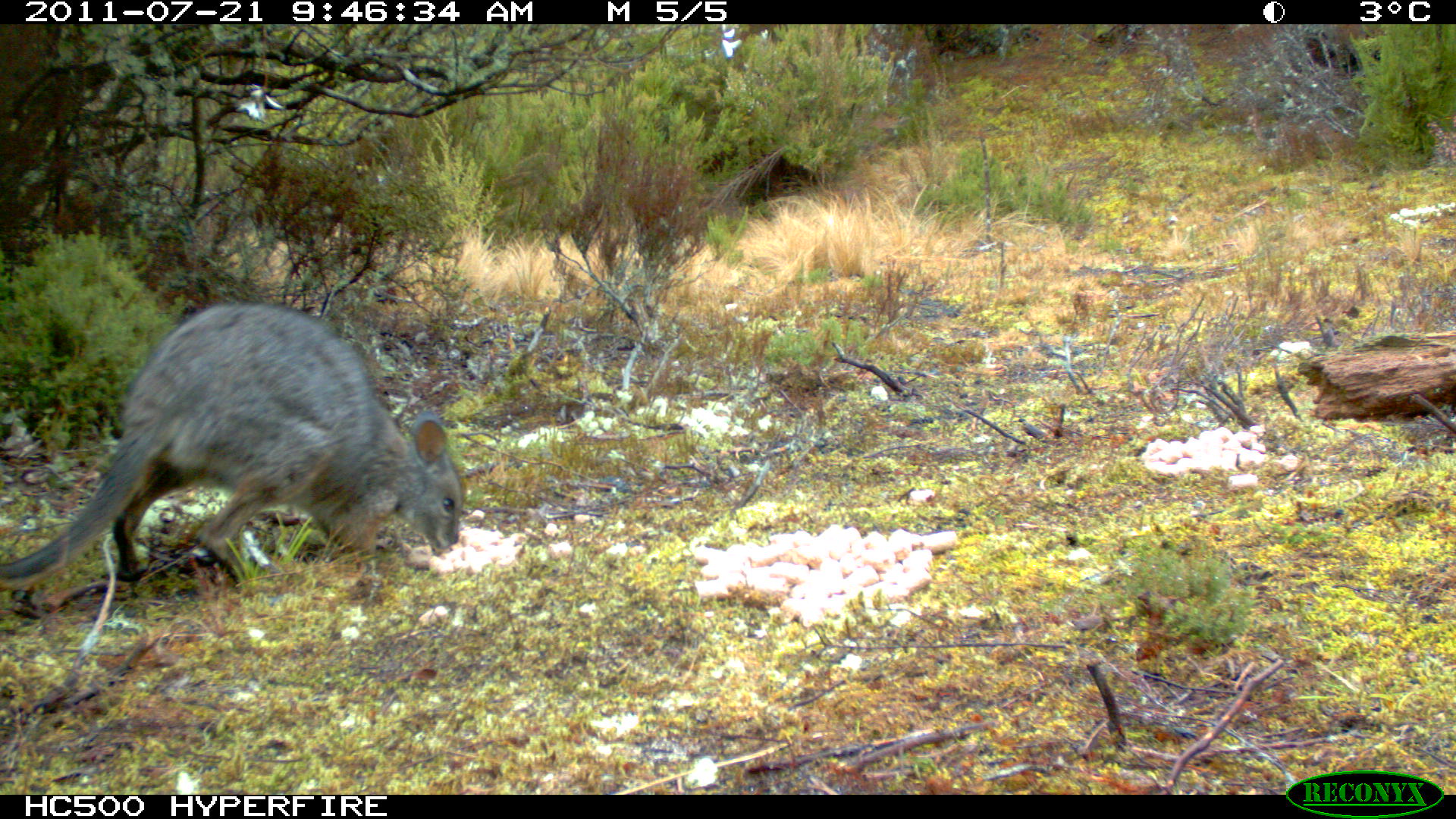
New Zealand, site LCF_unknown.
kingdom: Animalia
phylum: Chordata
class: Mammalia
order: Diprotodontia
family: Macropodidae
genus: Notamacropus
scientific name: Notamacropus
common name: wallaby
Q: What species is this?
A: Wallaby (Notamacropus).